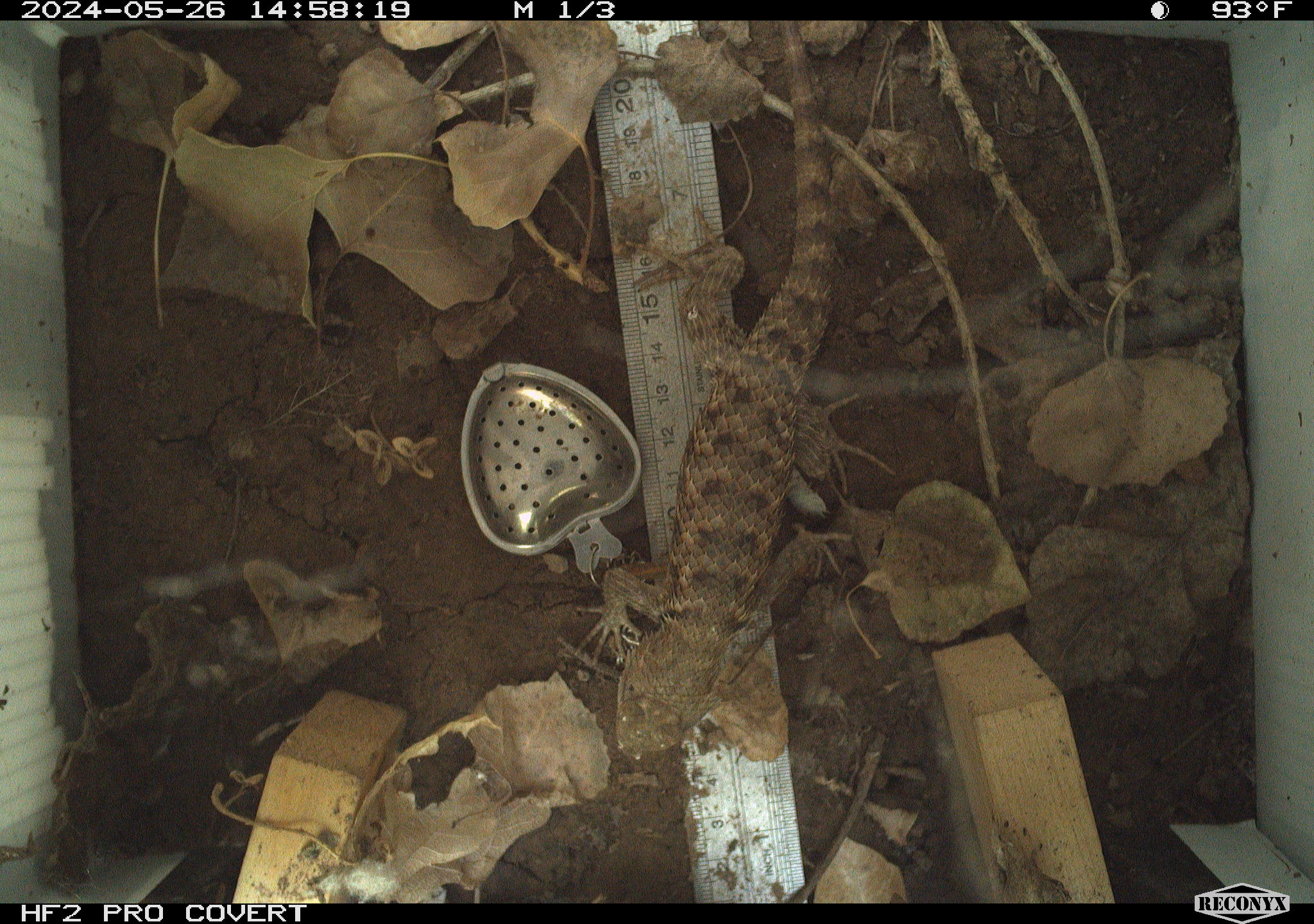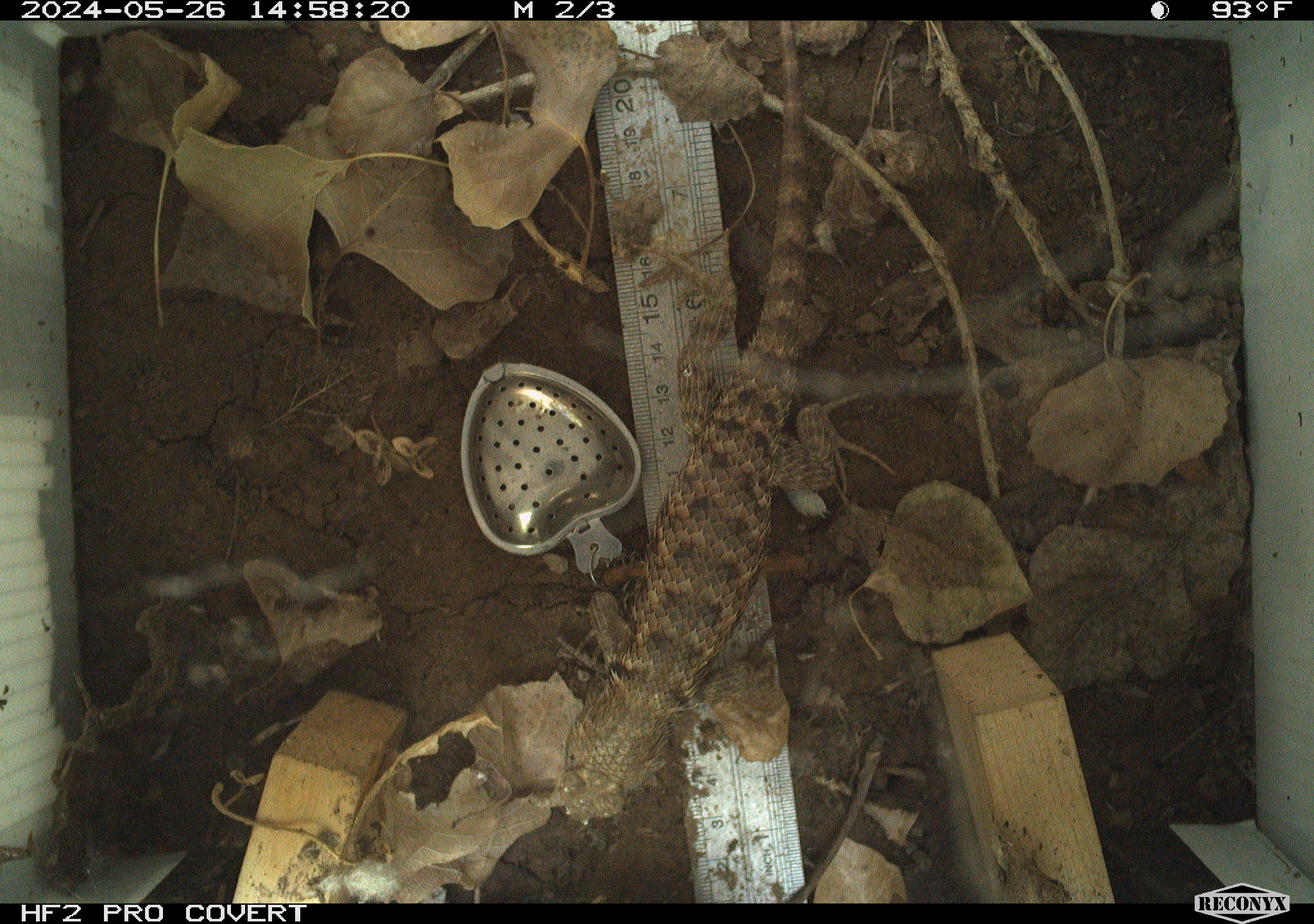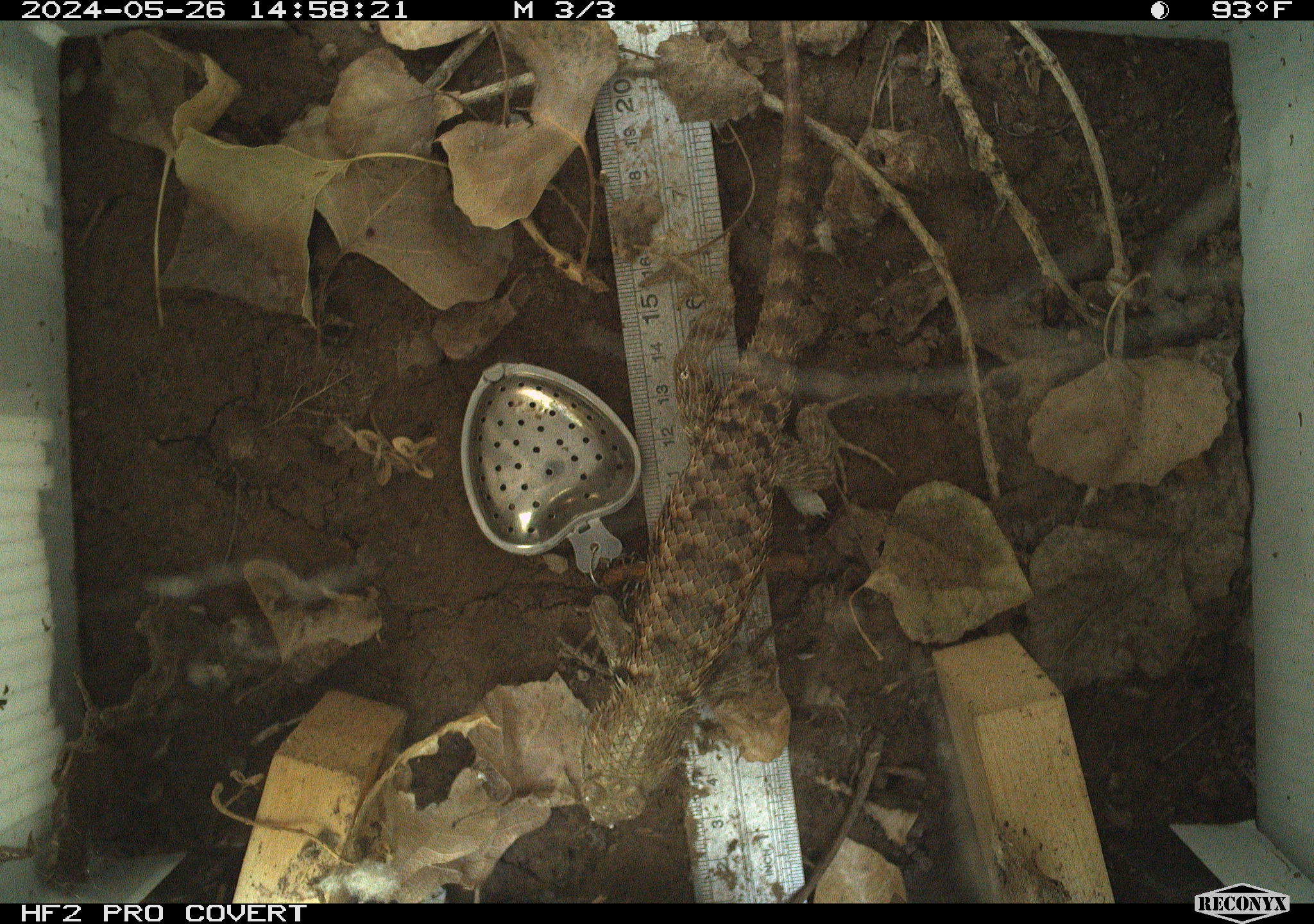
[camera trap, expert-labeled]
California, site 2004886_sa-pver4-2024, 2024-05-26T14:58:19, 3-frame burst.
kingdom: Animalia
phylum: Chordata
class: Reptilia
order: Squamata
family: Phrynosomatidae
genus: Sceloporus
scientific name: Sceloporus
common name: spiny lizards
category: sceloporus species